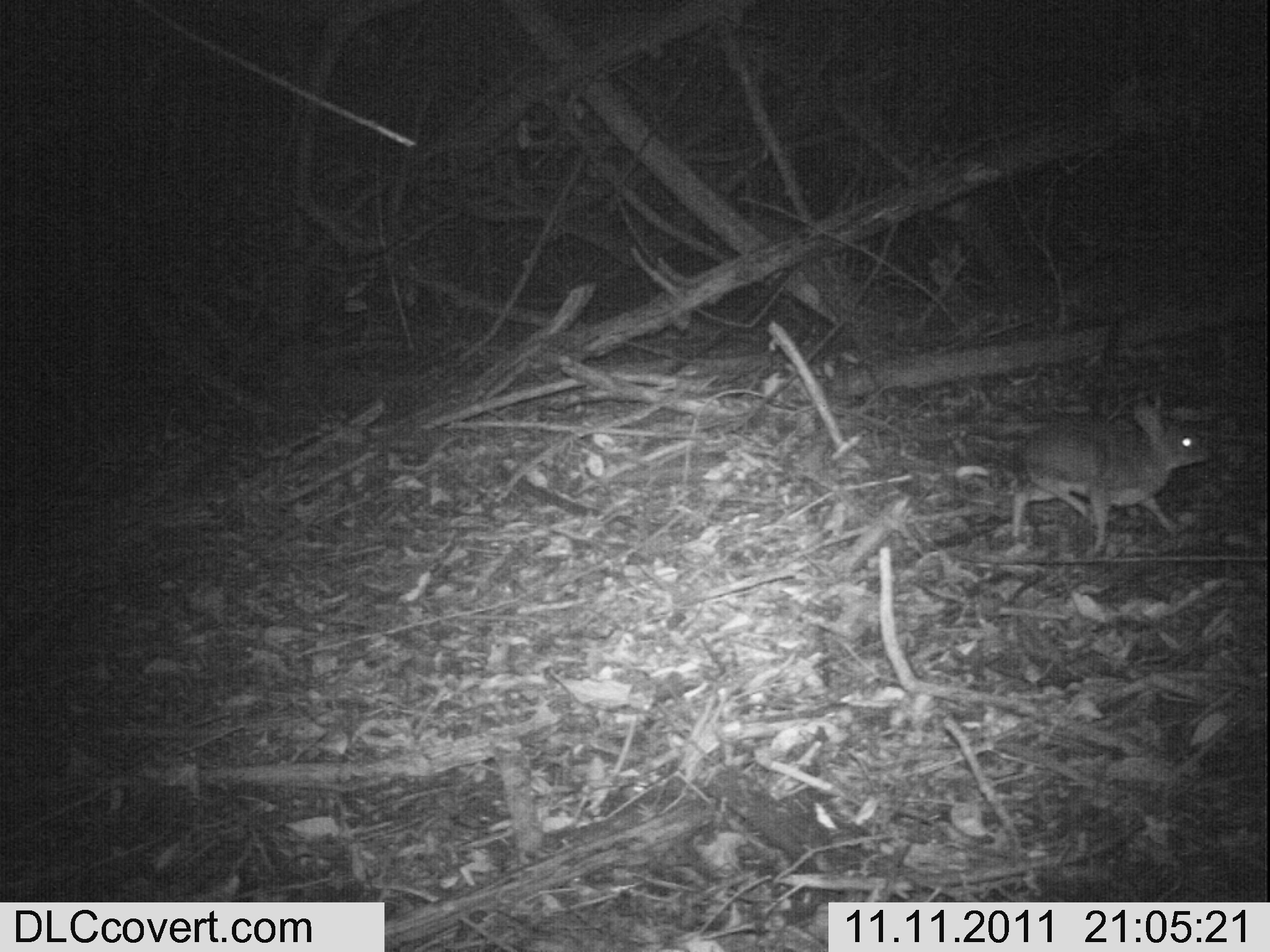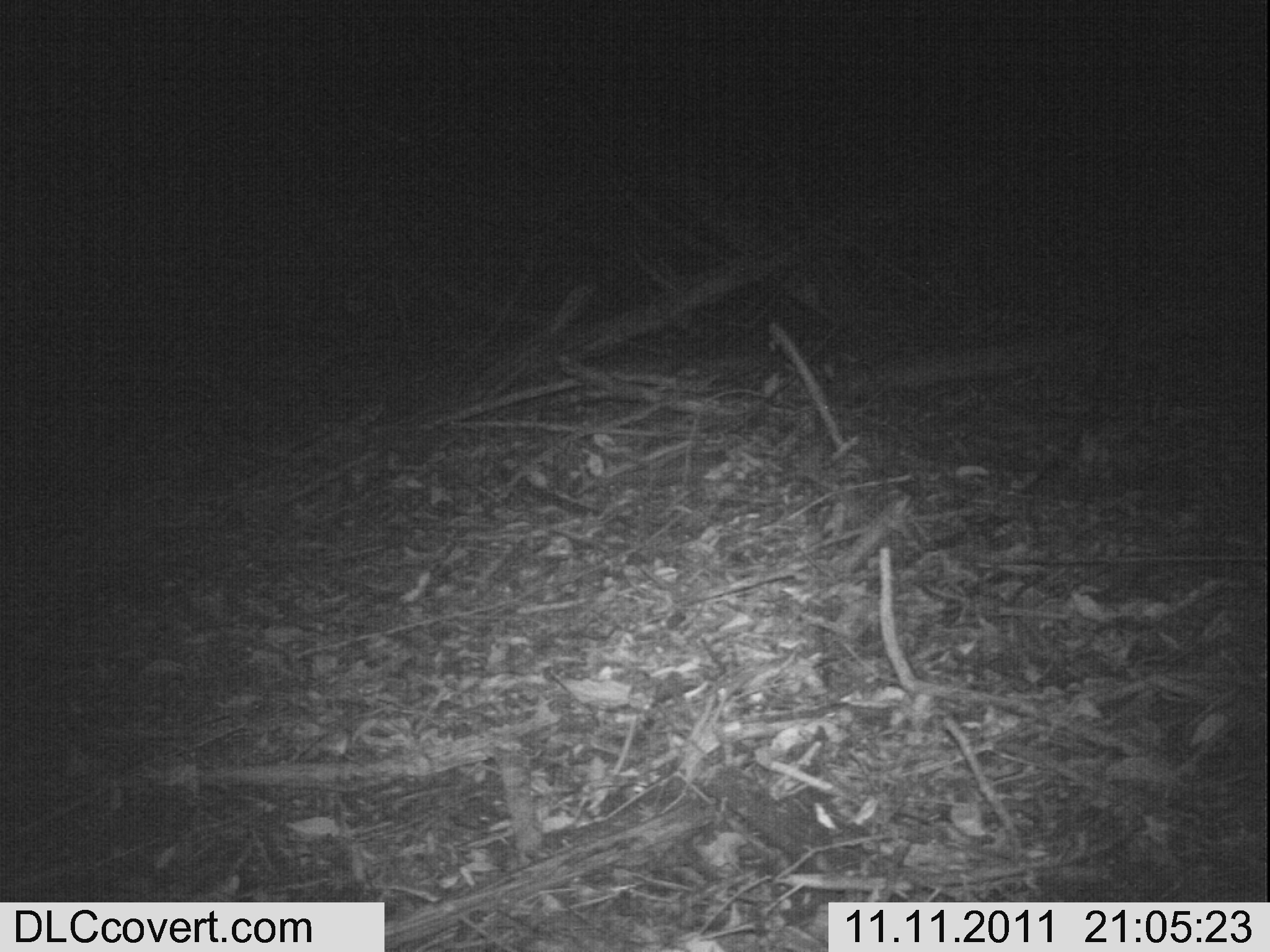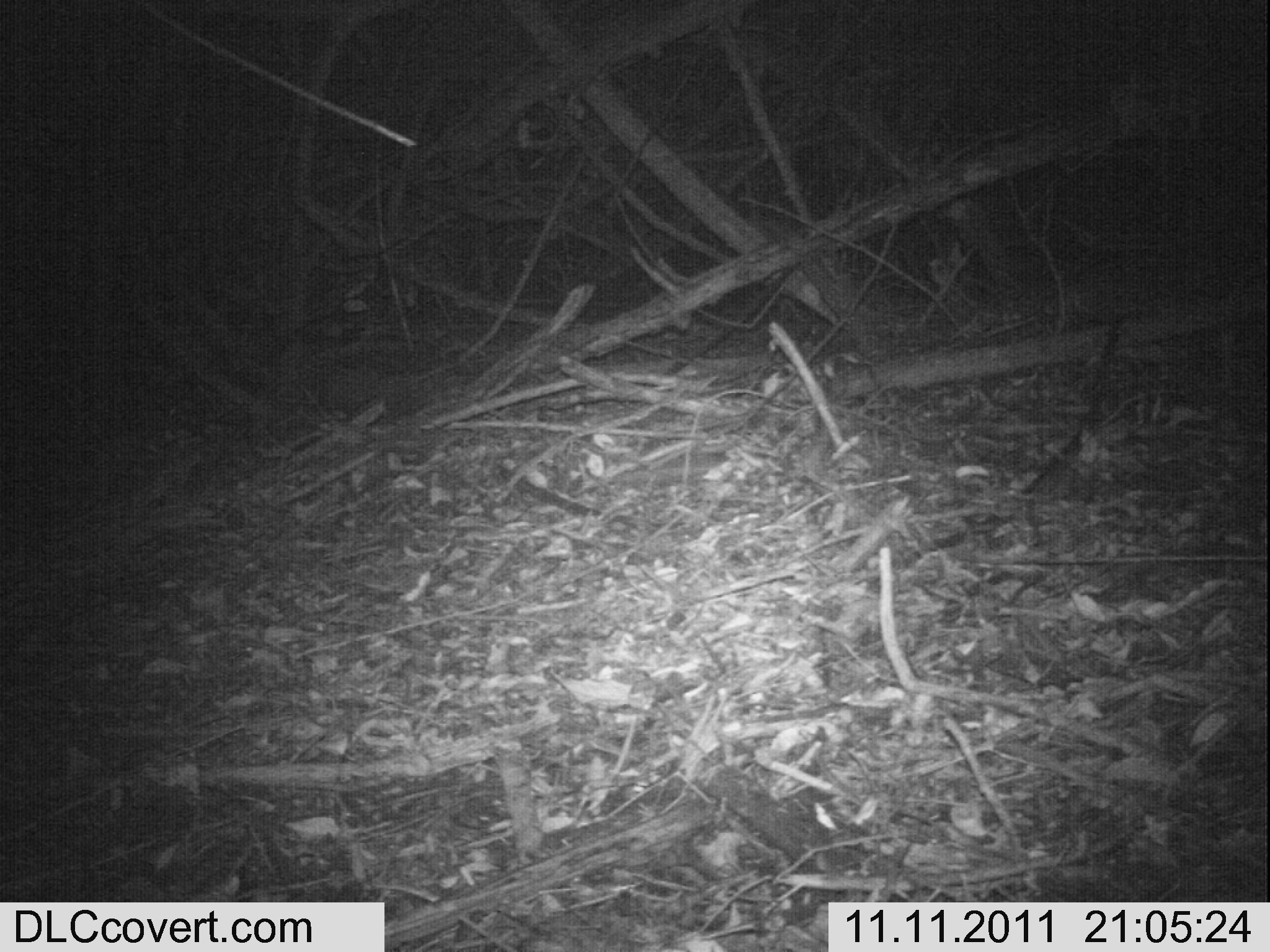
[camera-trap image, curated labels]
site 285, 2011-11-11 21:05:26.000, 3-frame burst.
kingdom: Animalia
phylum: Chordata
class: Mammalia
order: Artiodactyla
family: Bovidae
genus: Nesotragus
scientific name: Nesotragus moschatus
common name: suni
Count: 1.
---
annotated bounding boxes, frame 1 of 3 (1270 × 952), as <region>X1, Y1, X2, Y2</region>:
nesotragus moschatus: <region>1009, 394, 1213, 554</region>